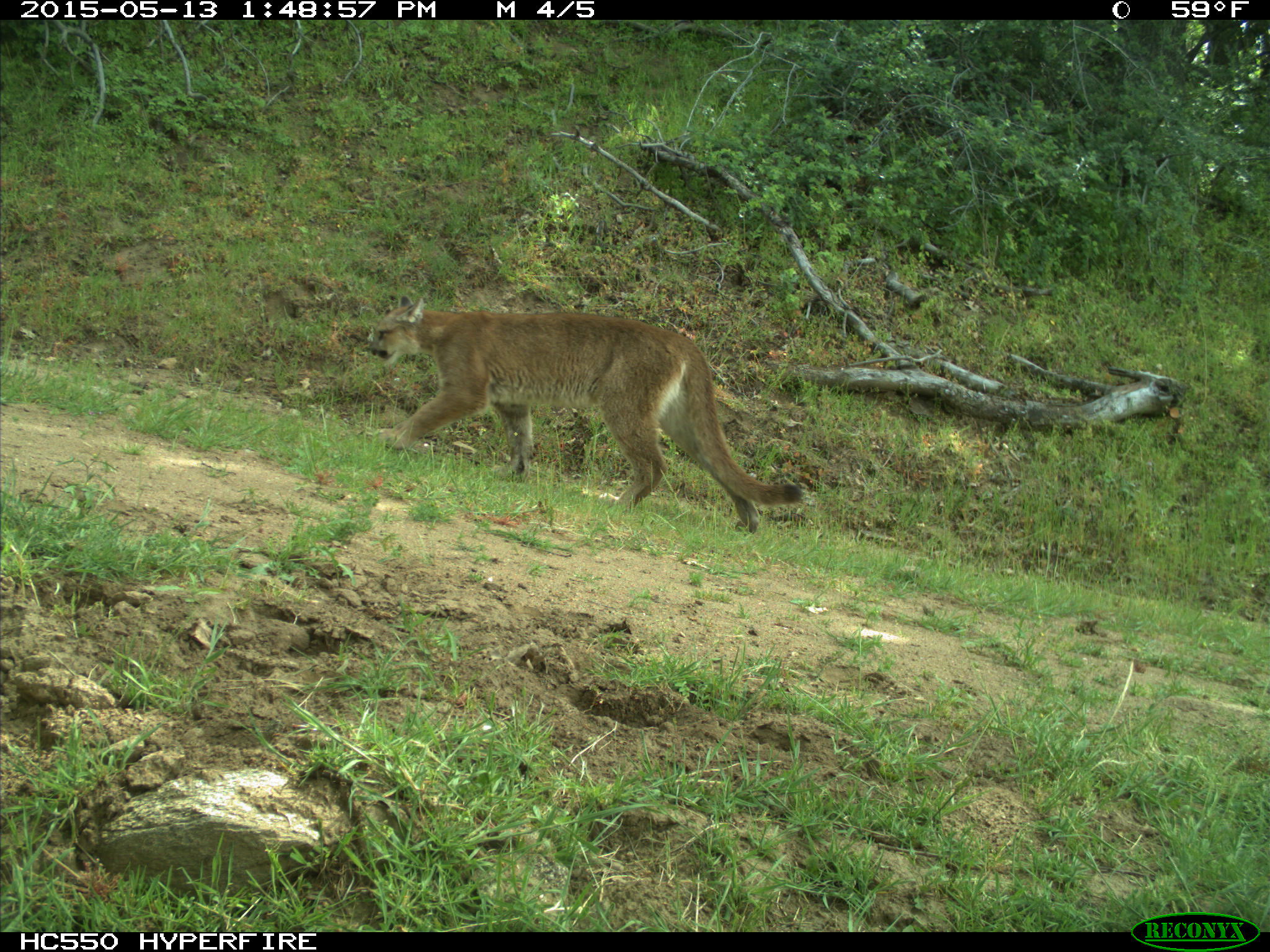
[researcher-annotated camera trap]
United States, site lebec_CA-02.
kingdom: Animalia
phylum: Chordata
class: Mammalia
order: Carnivora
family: Felidae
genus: Puma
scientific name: Puma concolor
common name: mountain lion